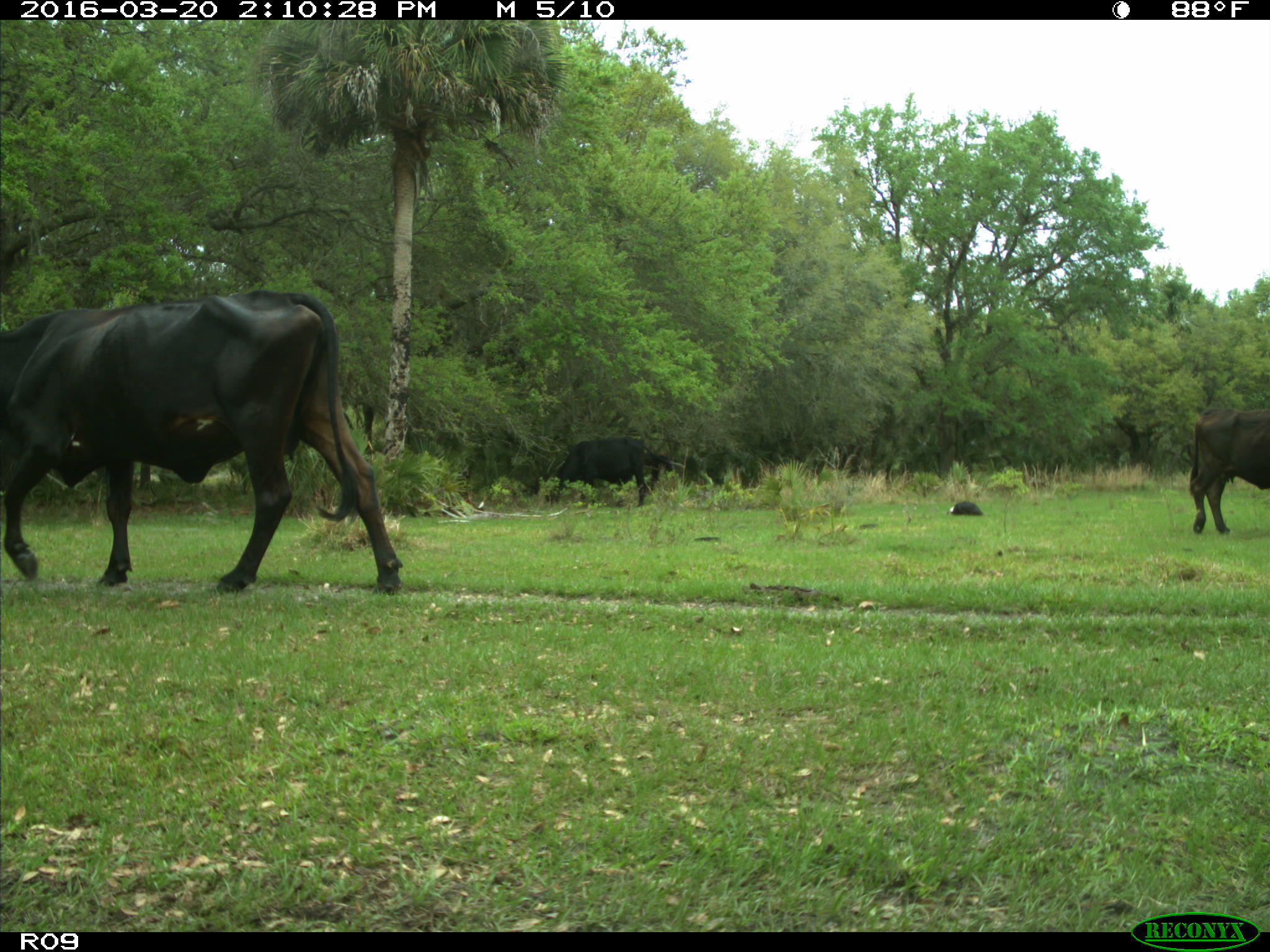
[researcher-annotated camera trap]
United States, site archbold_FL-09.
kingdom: Animalia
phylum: Chordata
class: Mammalia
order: Artiodactyla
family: Bovidae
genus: Bos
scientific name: Bos taurus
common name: domestic cow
Bos taurus (domestic cow).